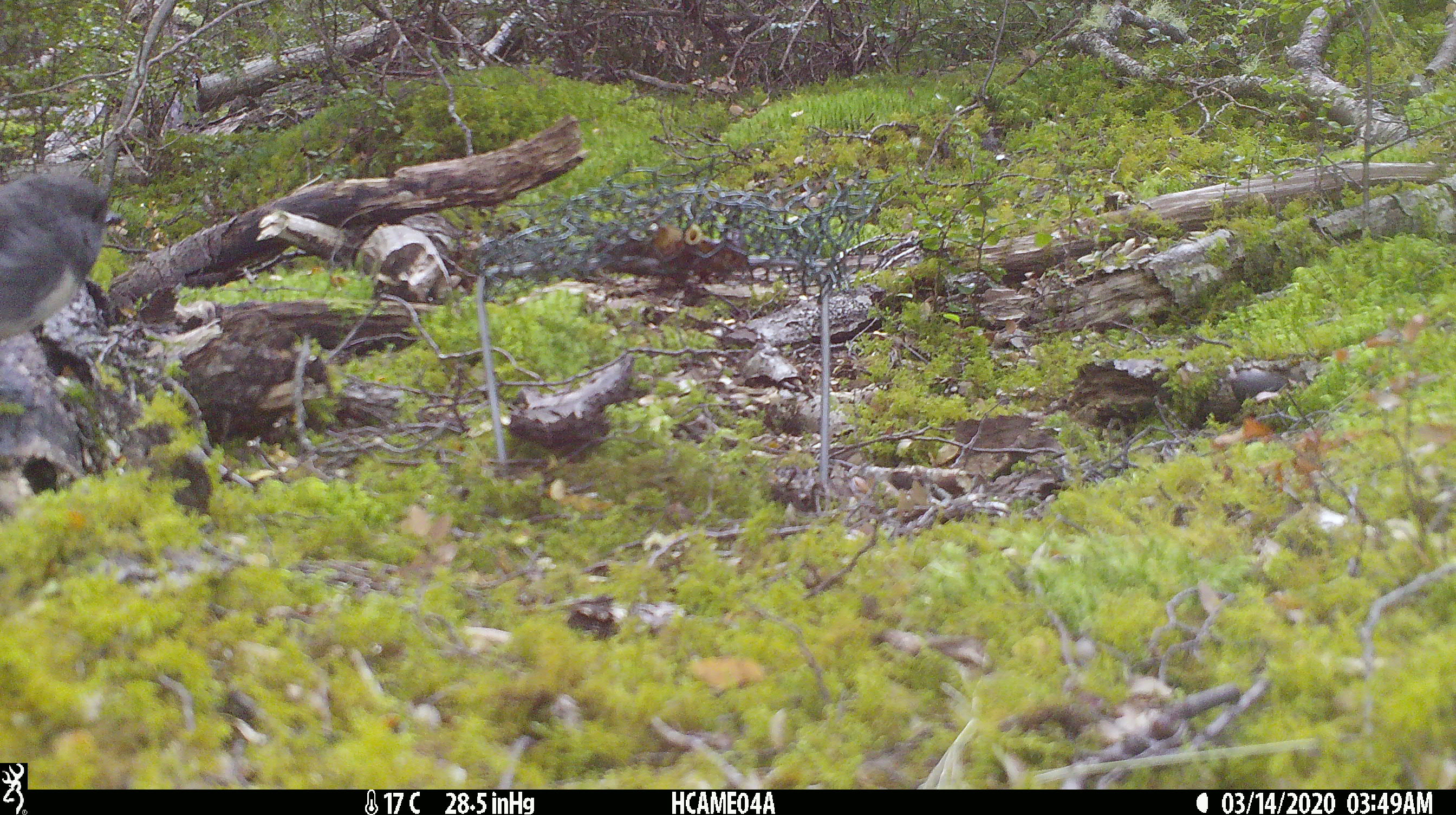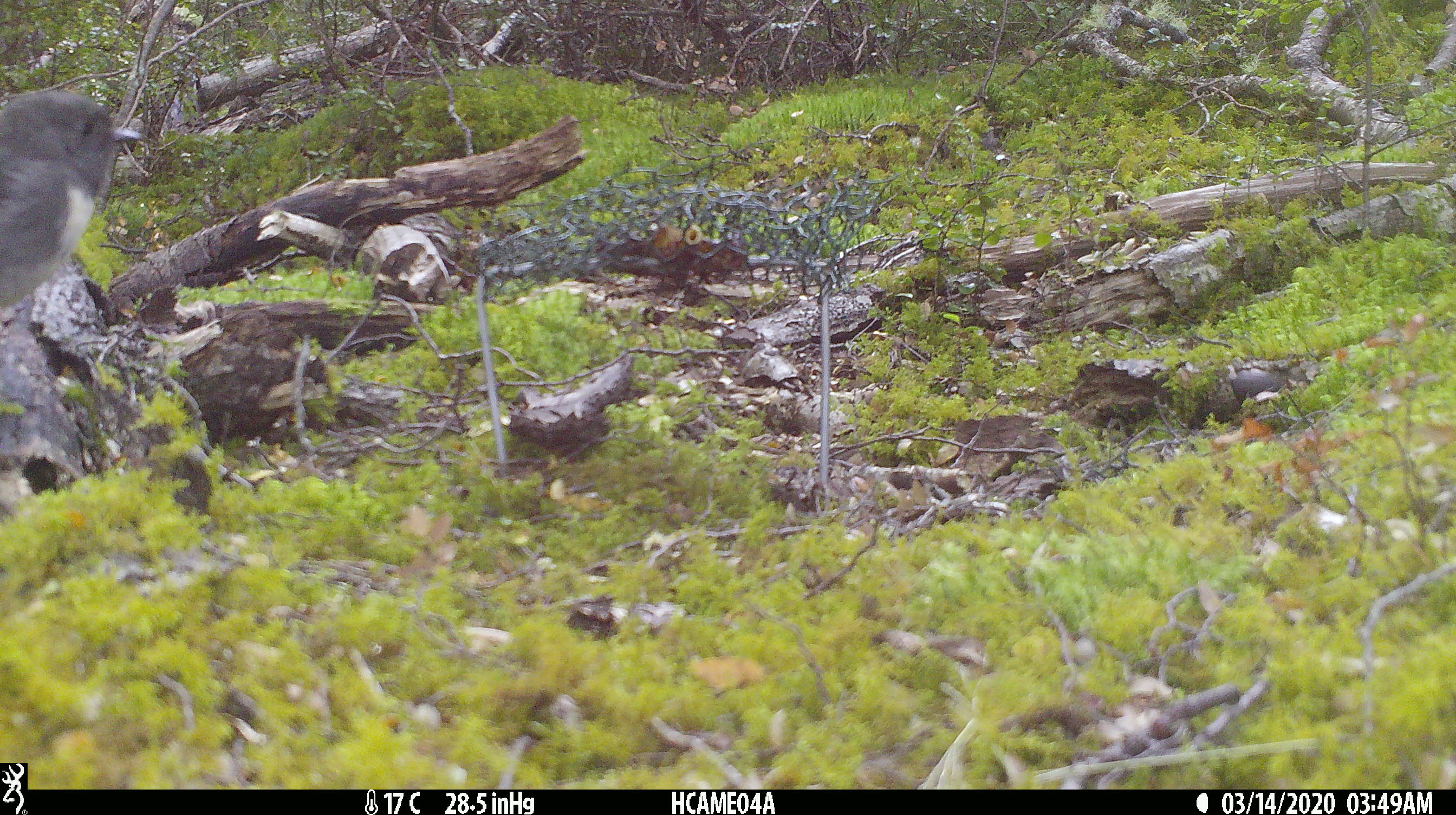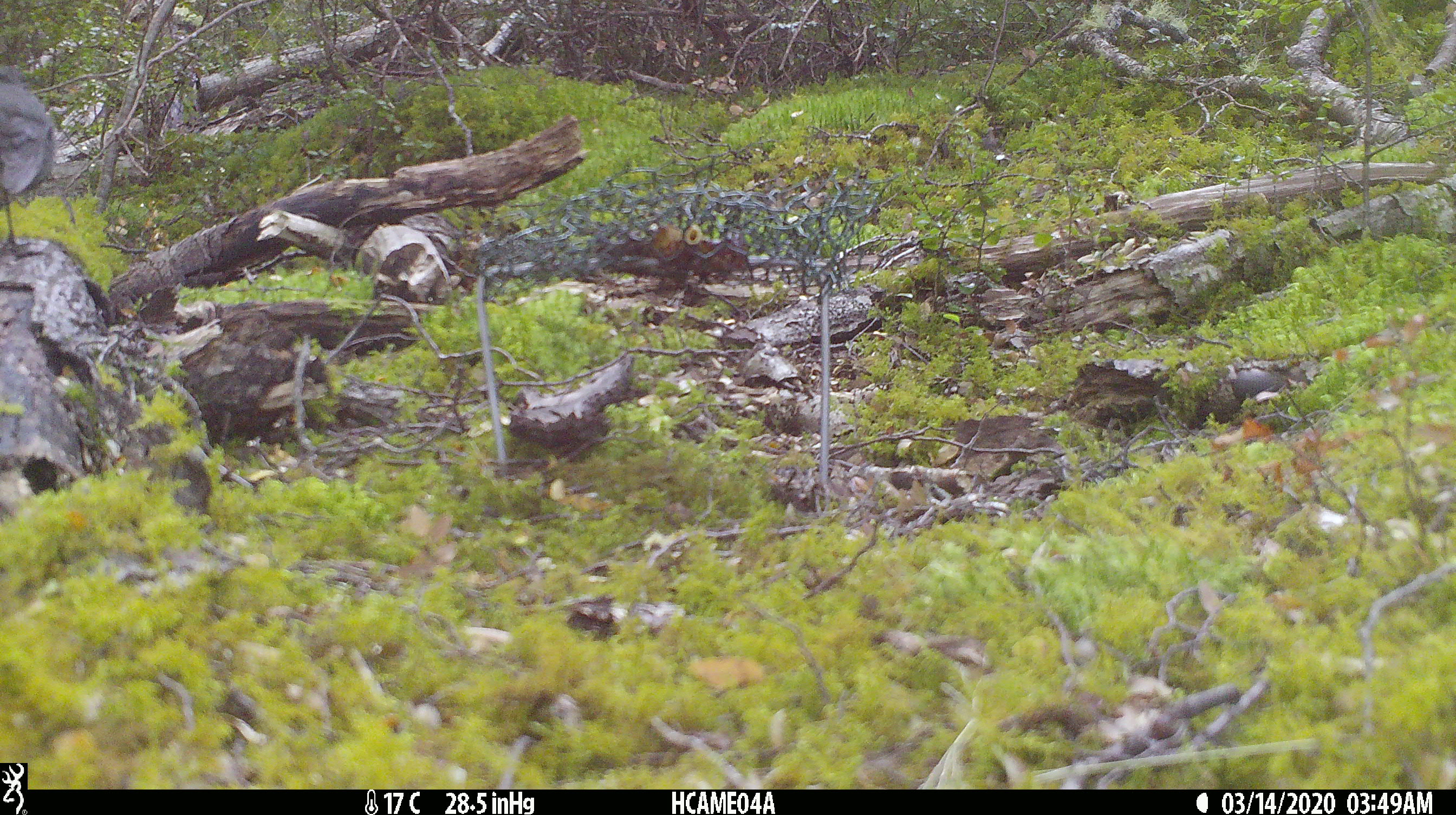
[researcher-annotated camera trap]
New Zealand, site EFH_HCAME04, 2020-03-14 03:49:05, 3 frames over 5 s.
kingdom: Animalia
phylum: Chordata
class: Aves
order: Passeriformes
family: Petroicidae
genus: Petroica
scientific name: Petroica australis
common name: new zealand robin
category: robin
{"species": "robin (new zealand robin) (Petroica australis)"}